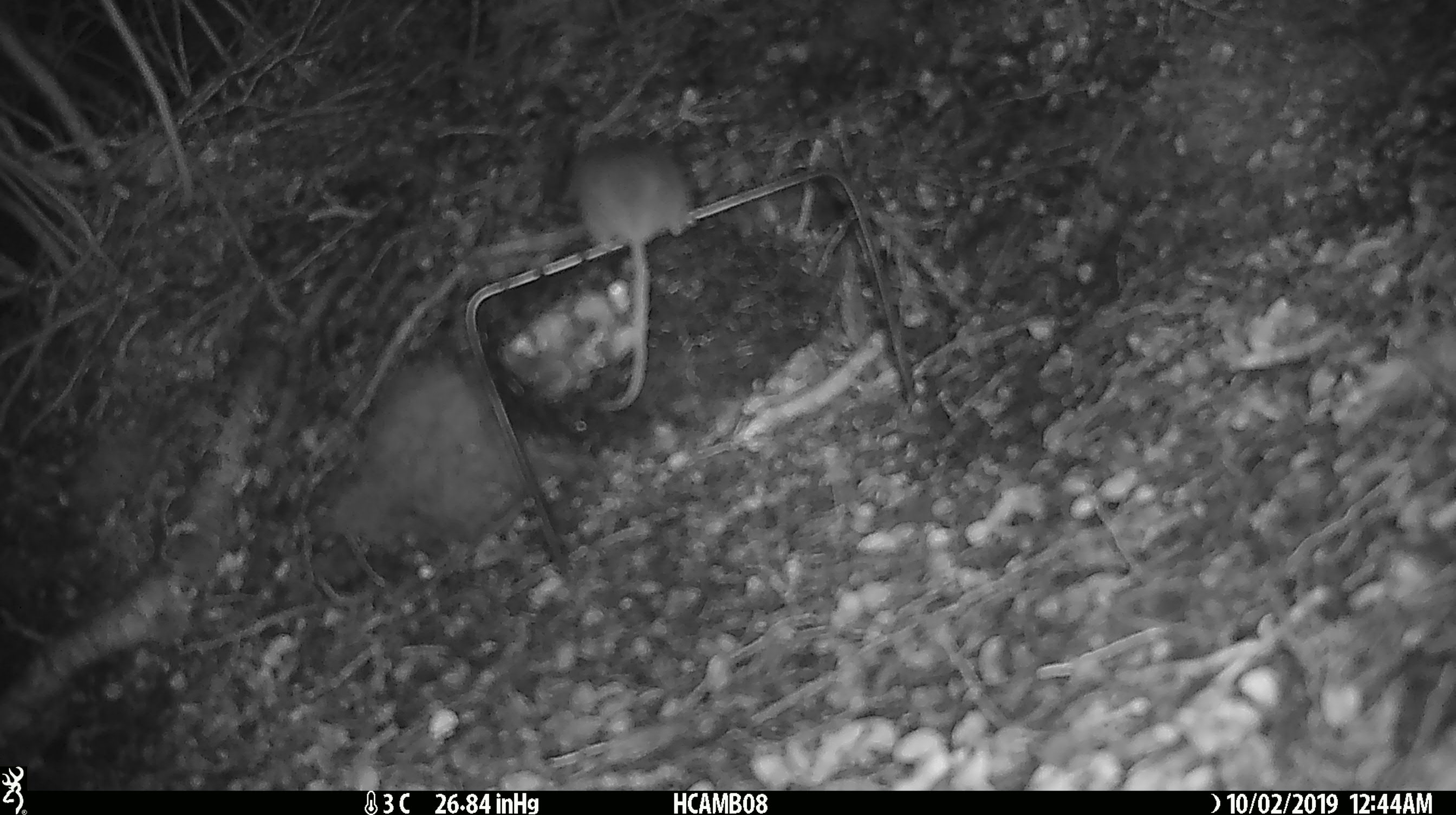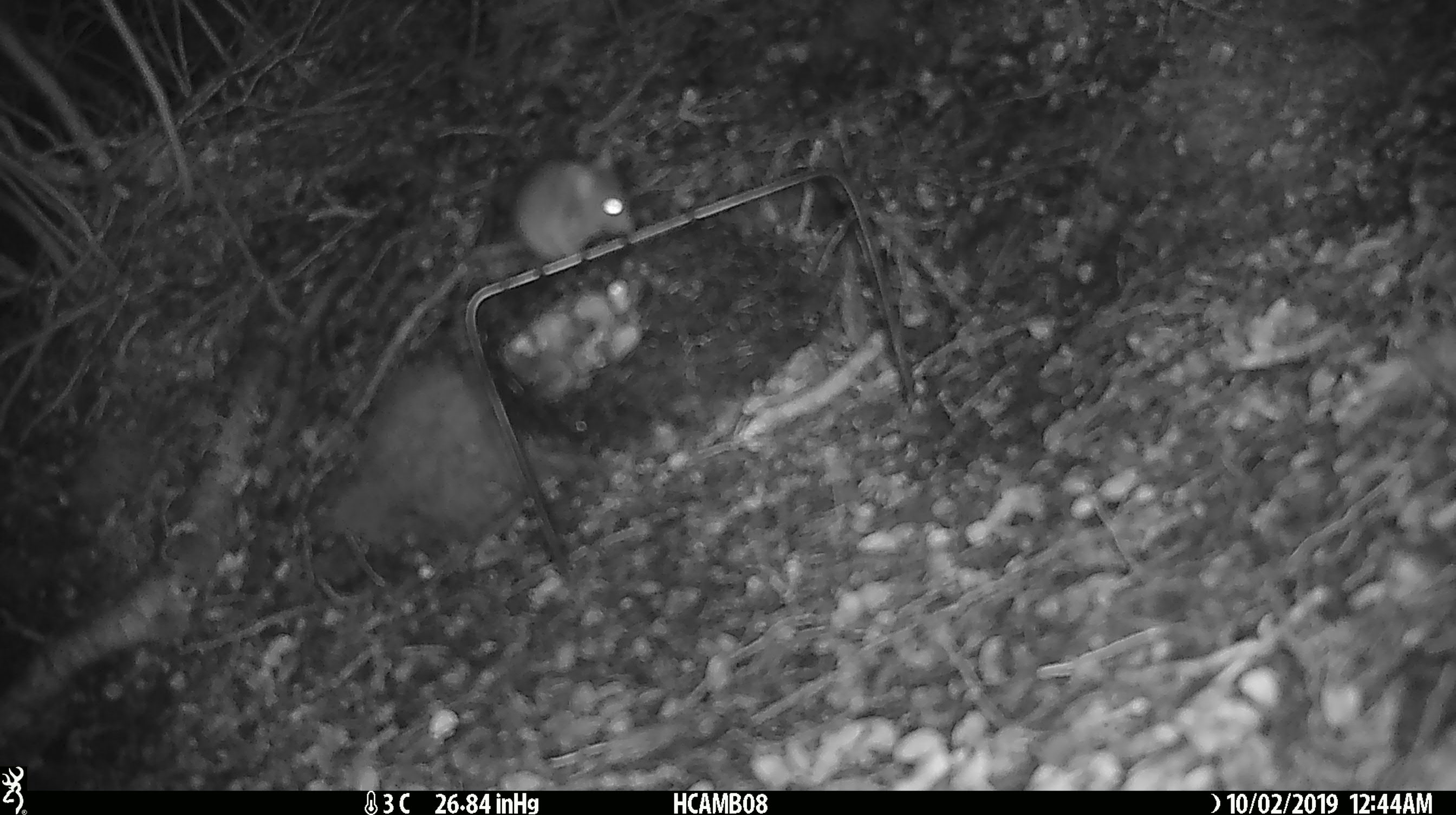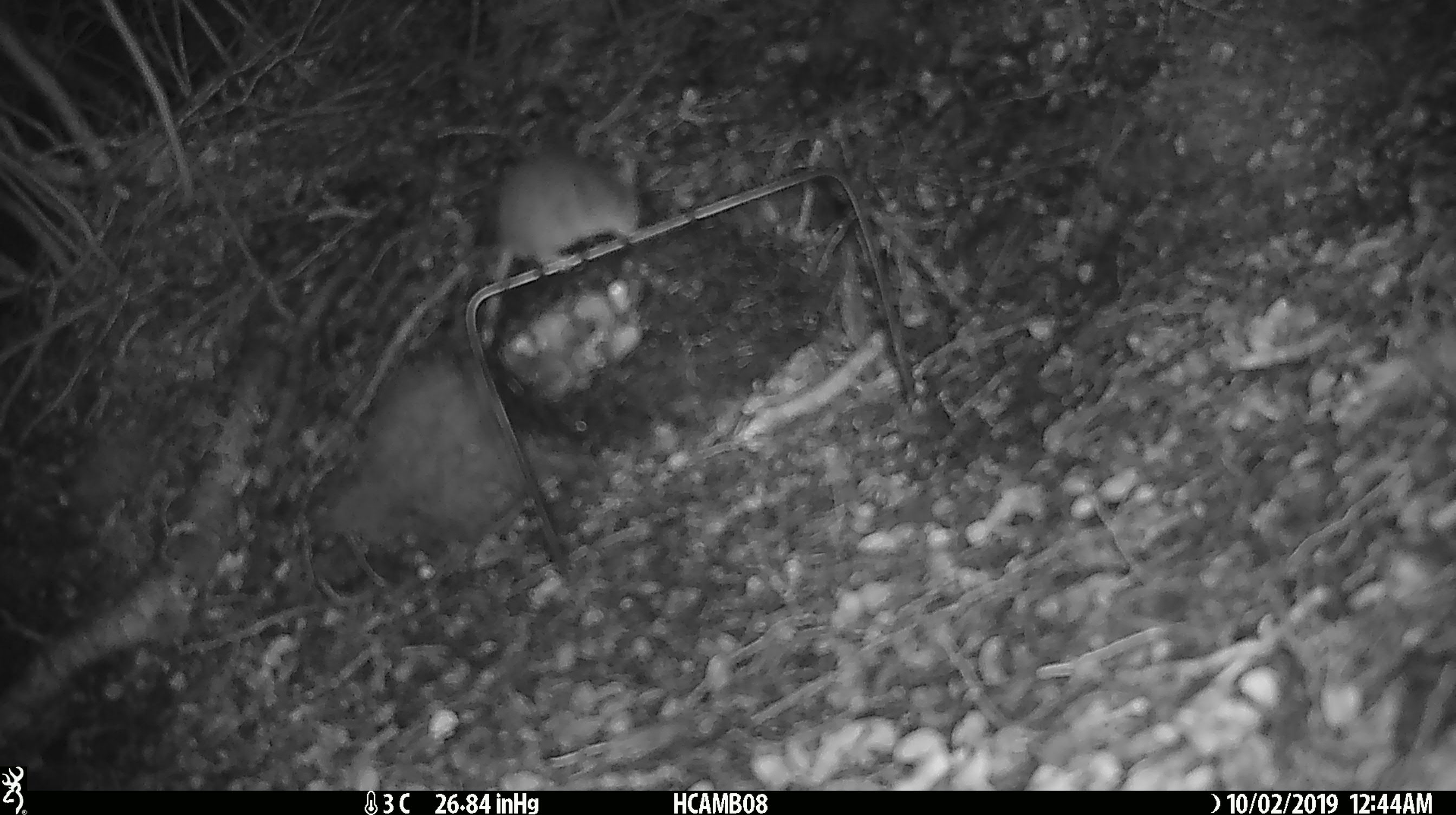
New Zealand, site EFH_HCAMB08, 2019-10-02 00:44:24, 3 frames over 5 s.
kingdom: Animalia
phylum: Chordata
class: Mammalia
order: Rodentia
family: Muridae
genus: Mus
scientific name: Mus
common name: mouse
Mouse (Mus).